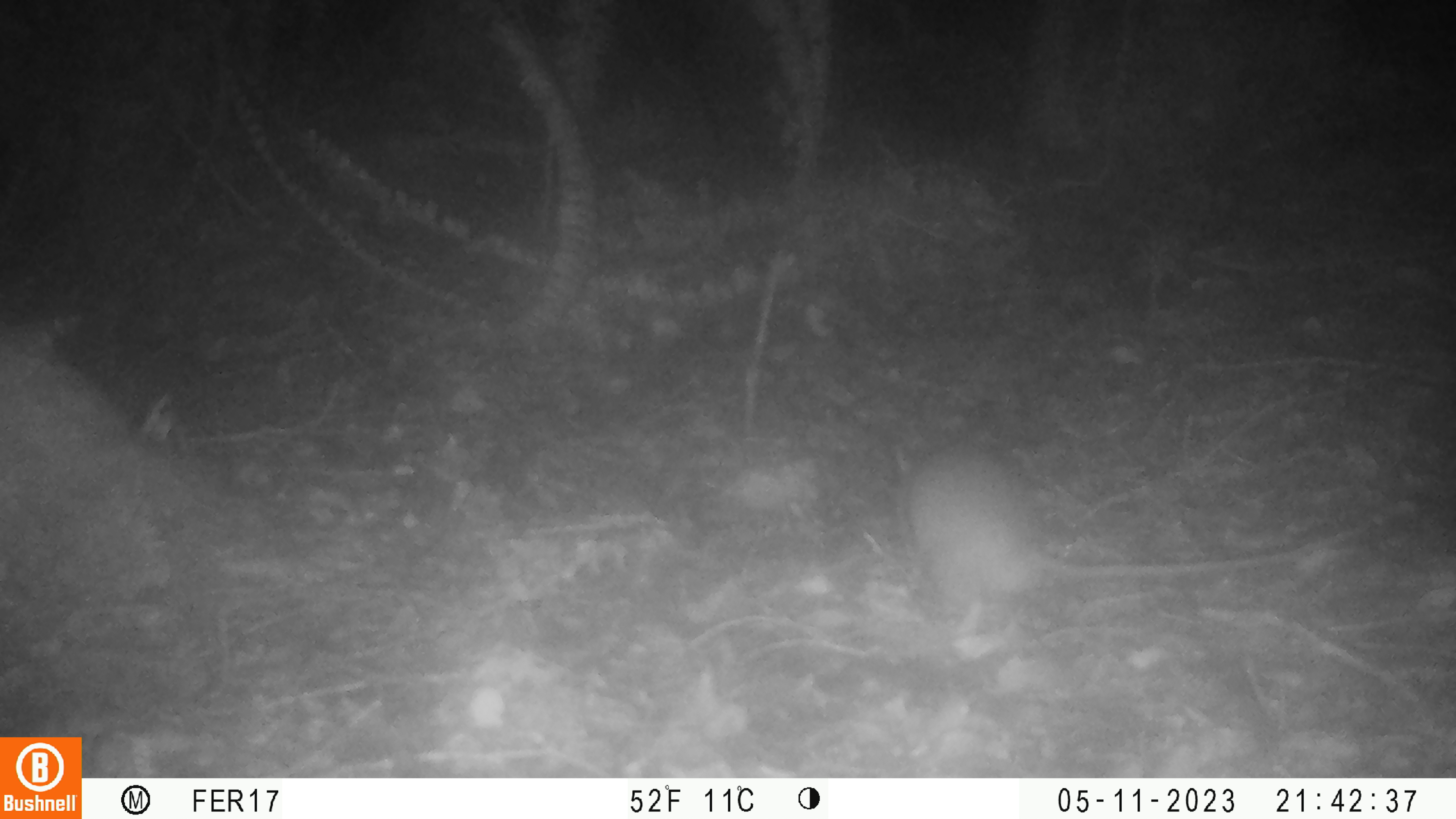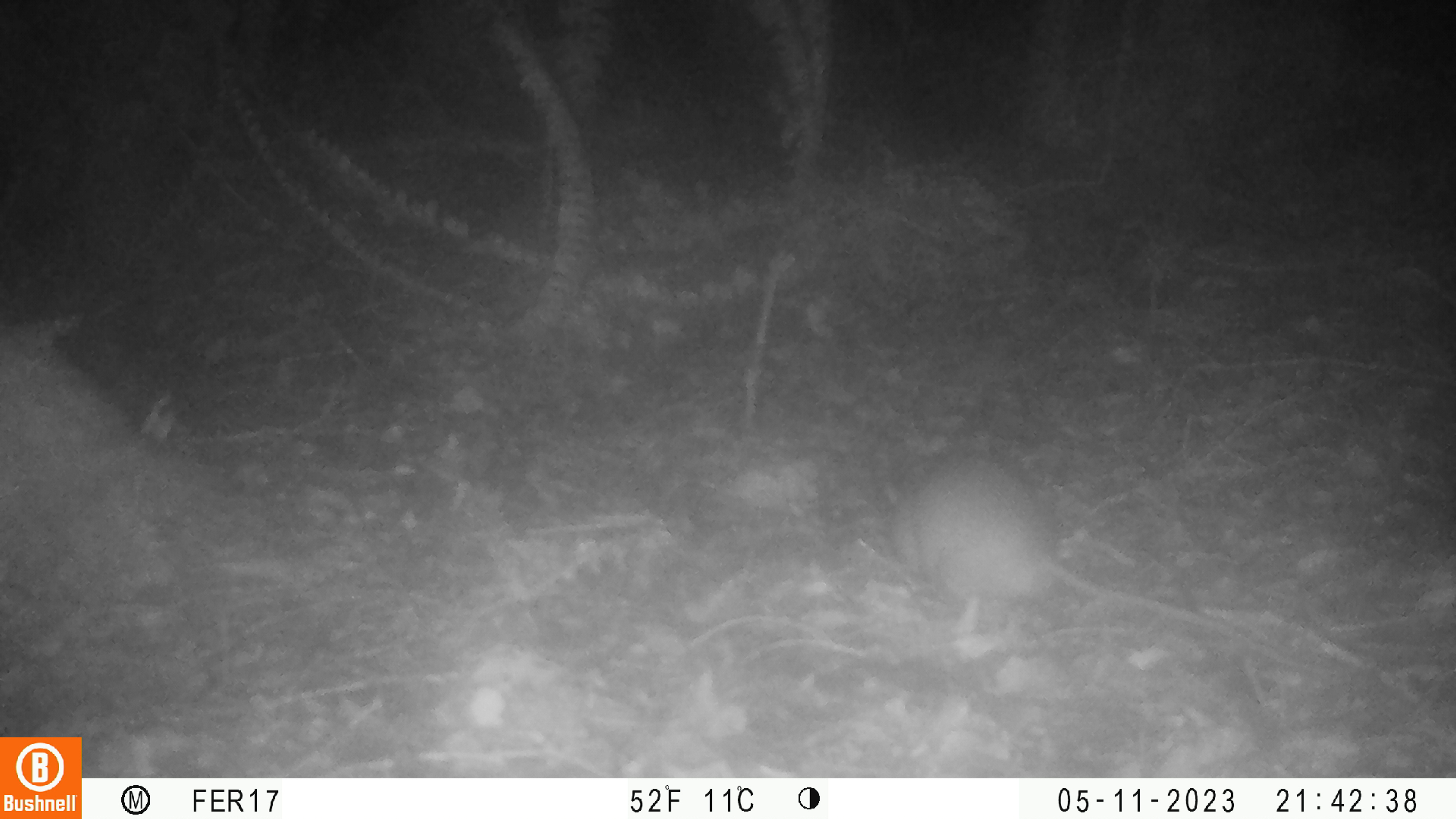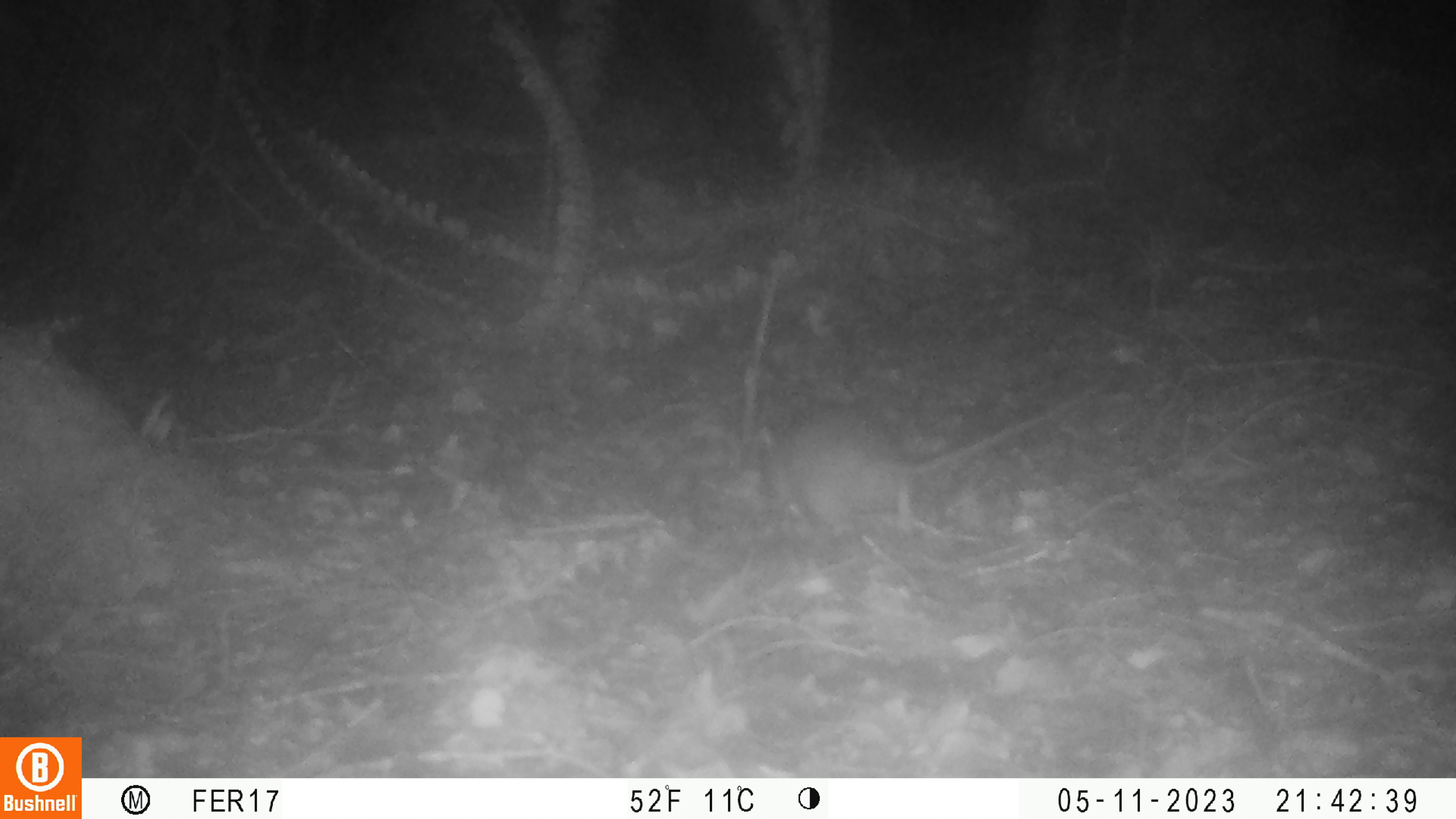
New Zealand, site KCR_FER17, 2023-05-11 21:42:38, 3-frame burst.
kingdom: Animalia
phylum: Chordata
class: Mammalia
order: Rodentia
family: Muridae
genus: Rattus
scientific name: Rattus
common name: rat